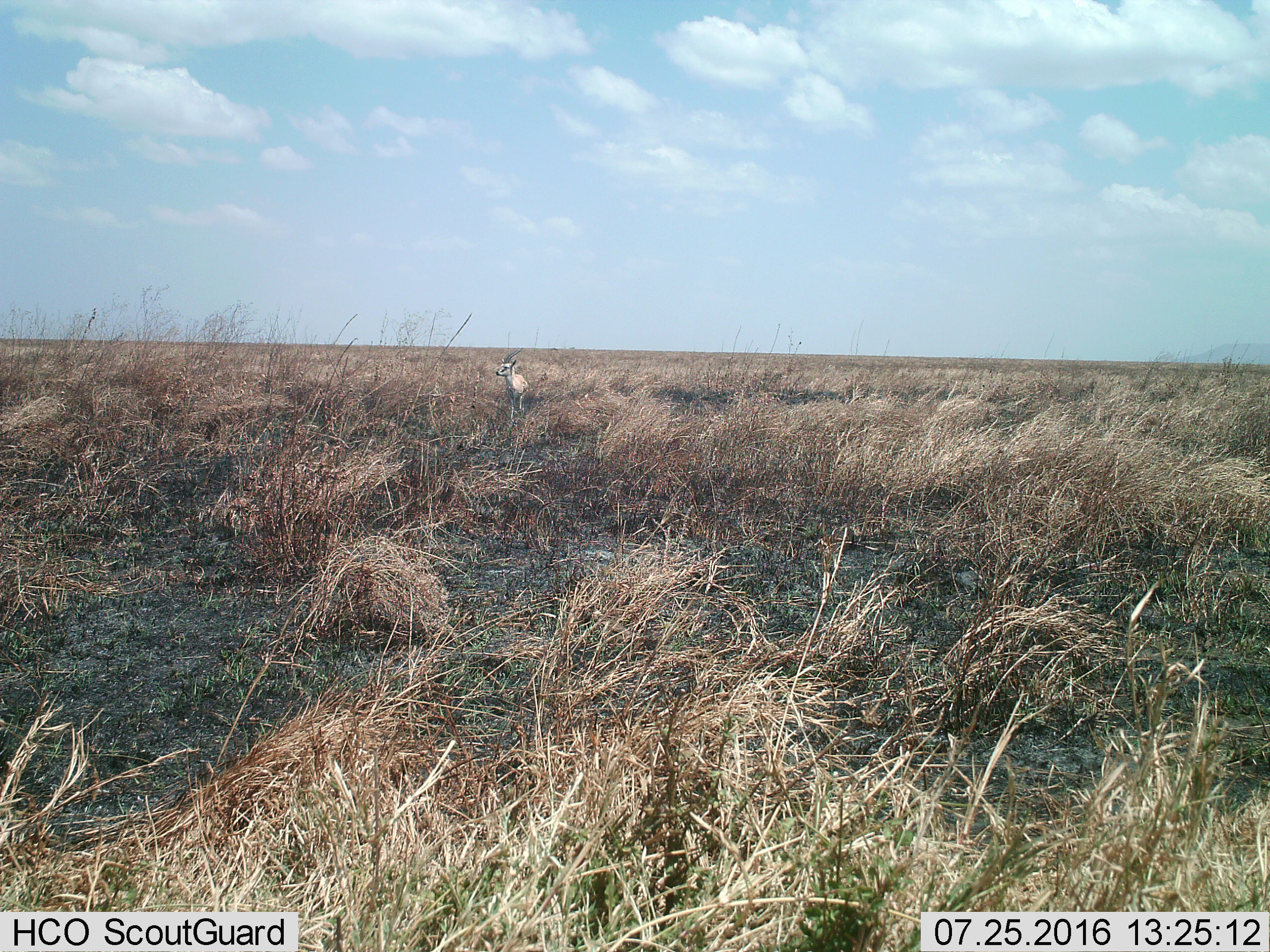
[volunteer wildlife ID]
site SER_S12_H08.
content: unidentified animal